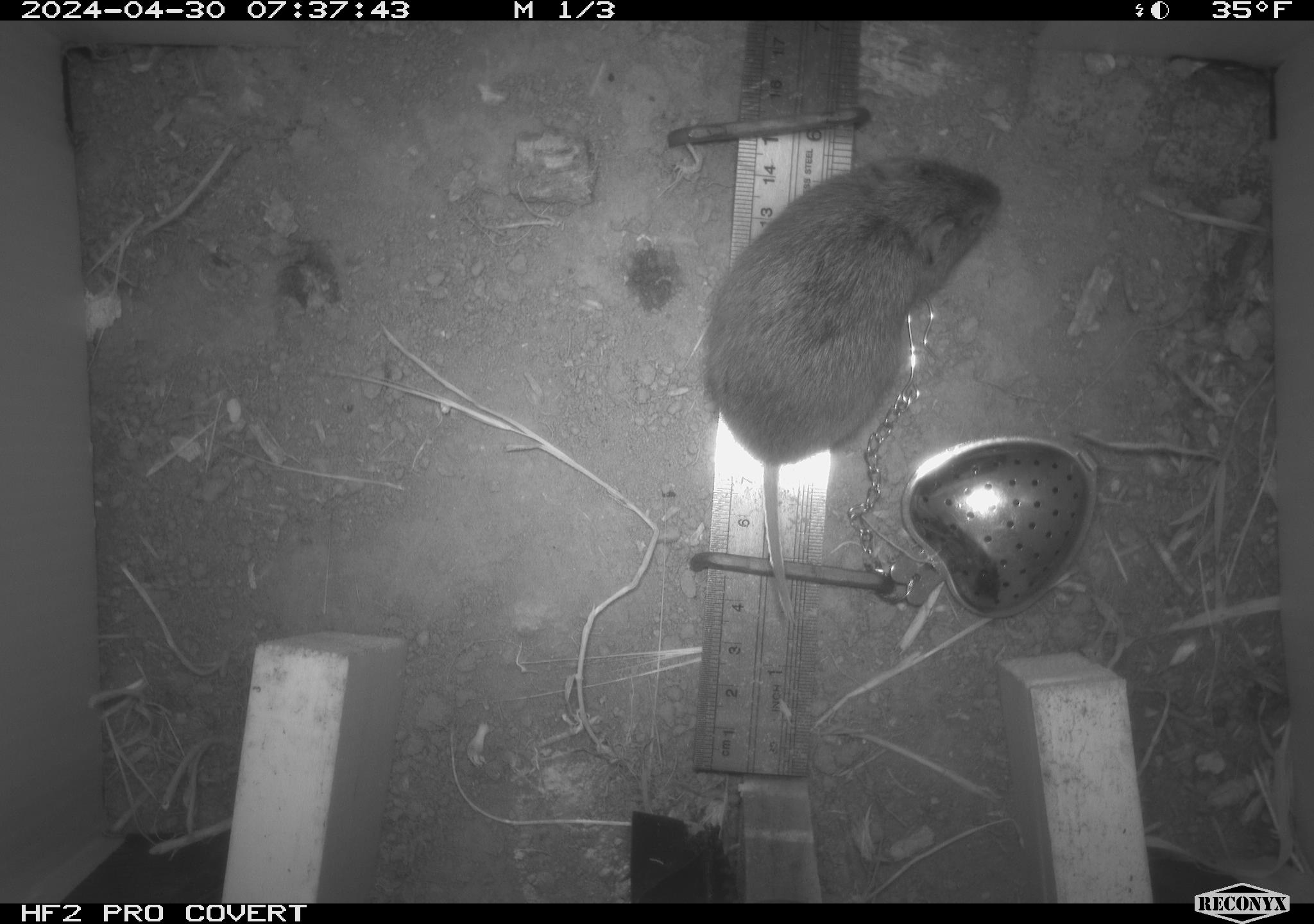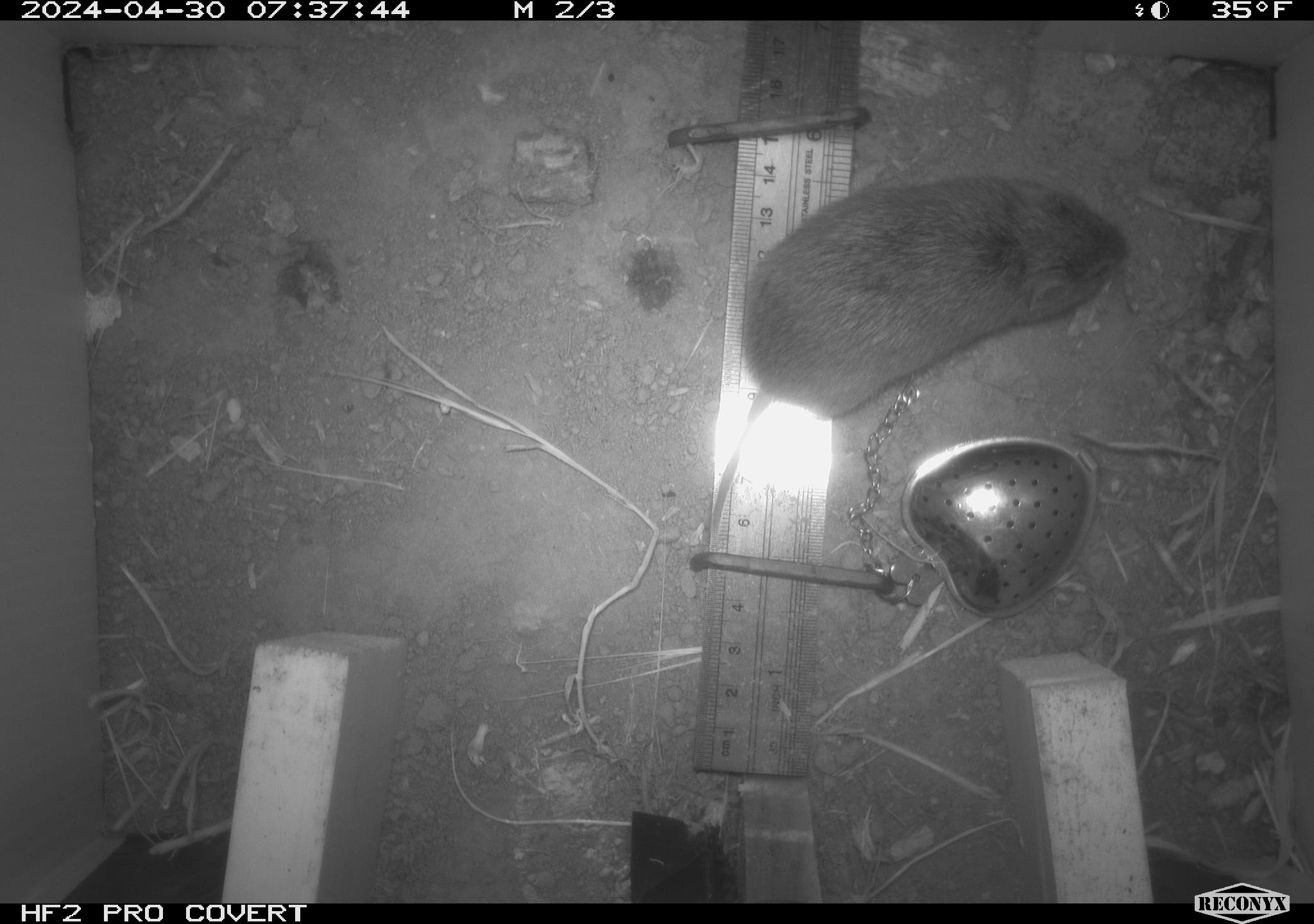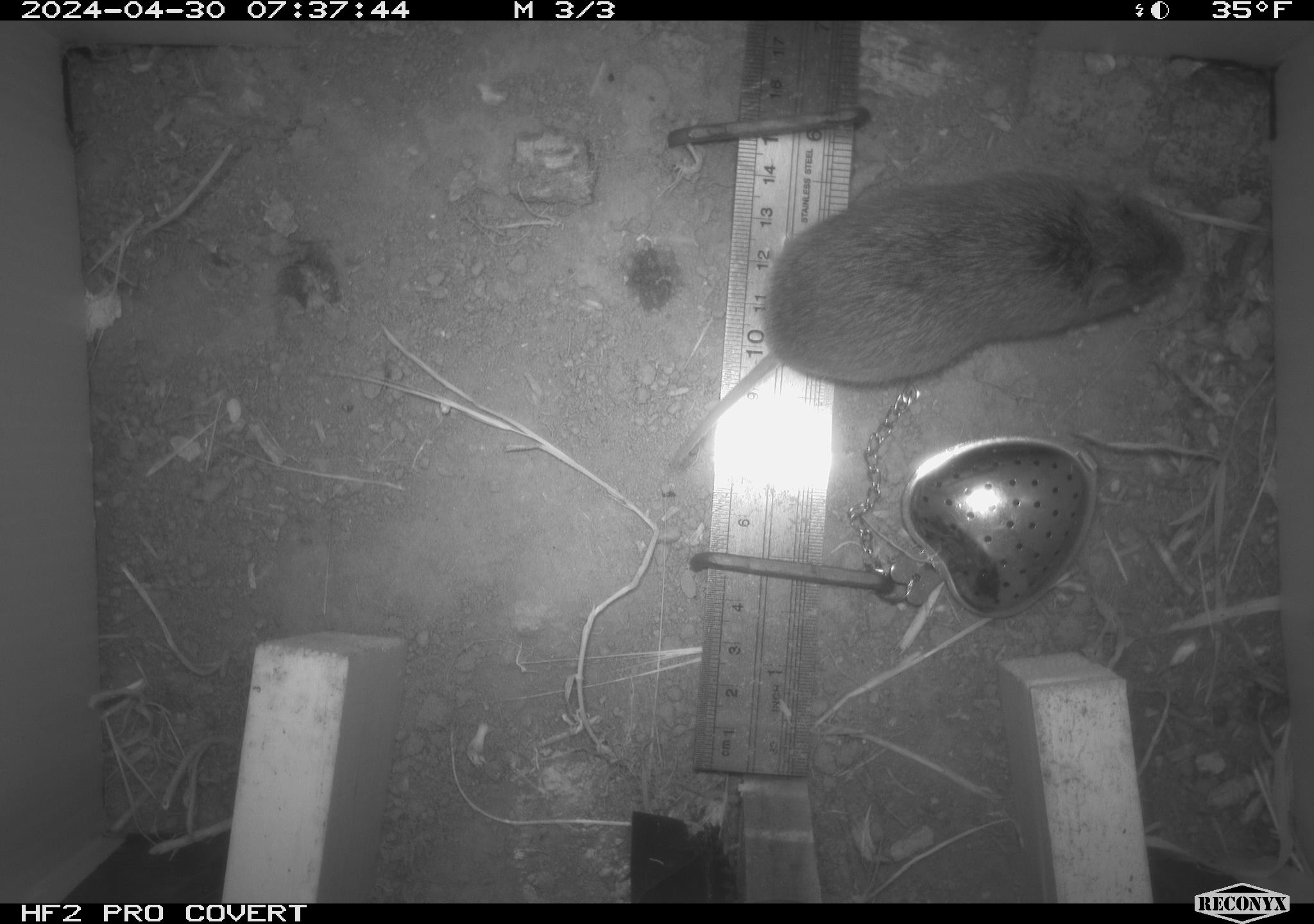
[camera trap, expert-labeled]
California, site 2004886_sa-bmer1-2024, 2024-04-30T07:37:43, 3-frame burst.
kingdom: Animalia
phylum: Chordata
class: Mammalia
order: Rodentia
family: Cricetidae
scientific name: Arvicolinae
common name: voles, lemmings, and muskrats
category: arvicolinae subfamily